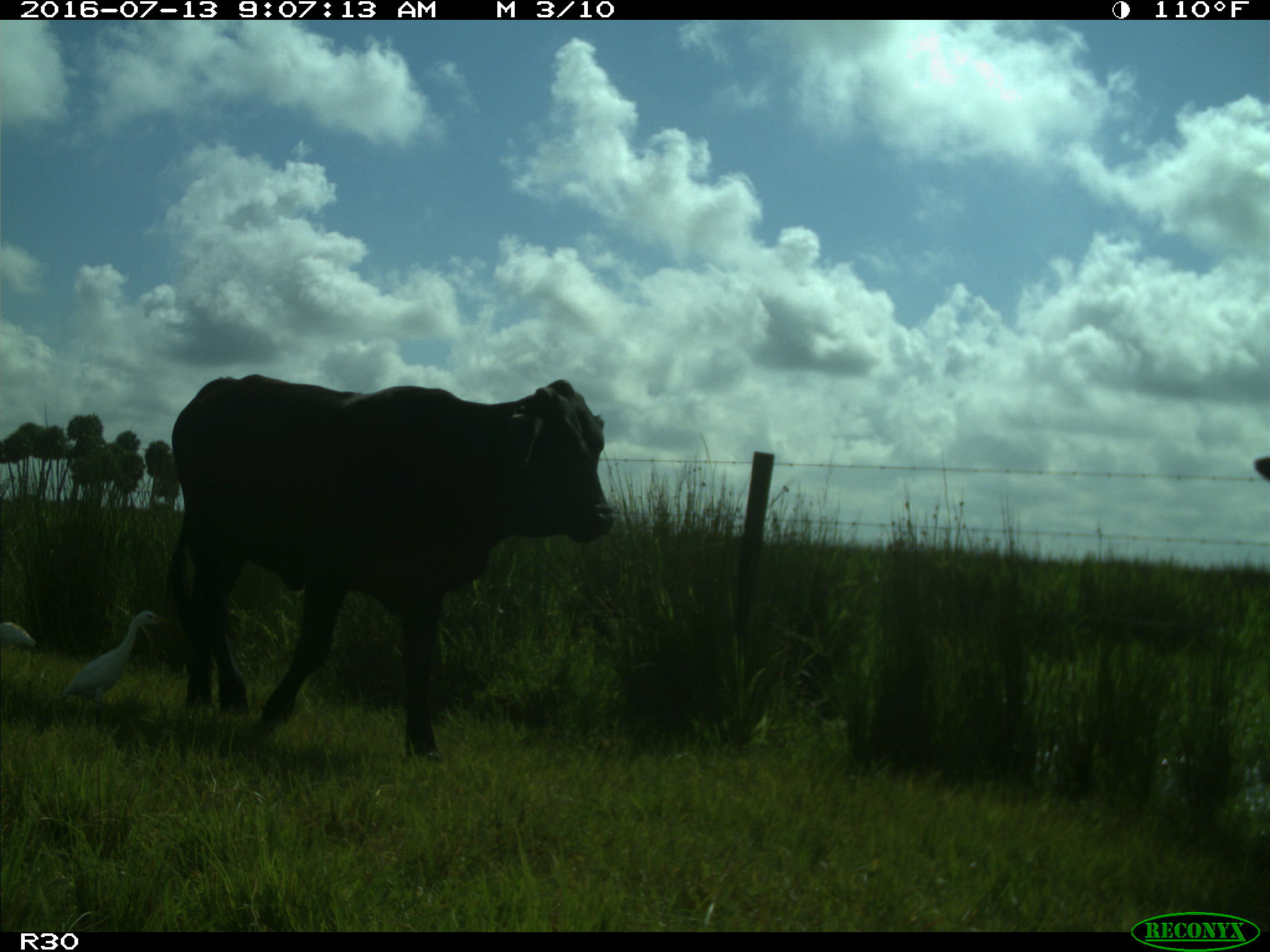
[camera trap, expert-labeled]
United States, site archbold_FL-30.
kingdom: Animalia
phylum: Chordata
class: Mammalia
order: Artiodactyla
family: Bovidae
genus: Bos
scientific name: Bos taurus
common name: domestic cow